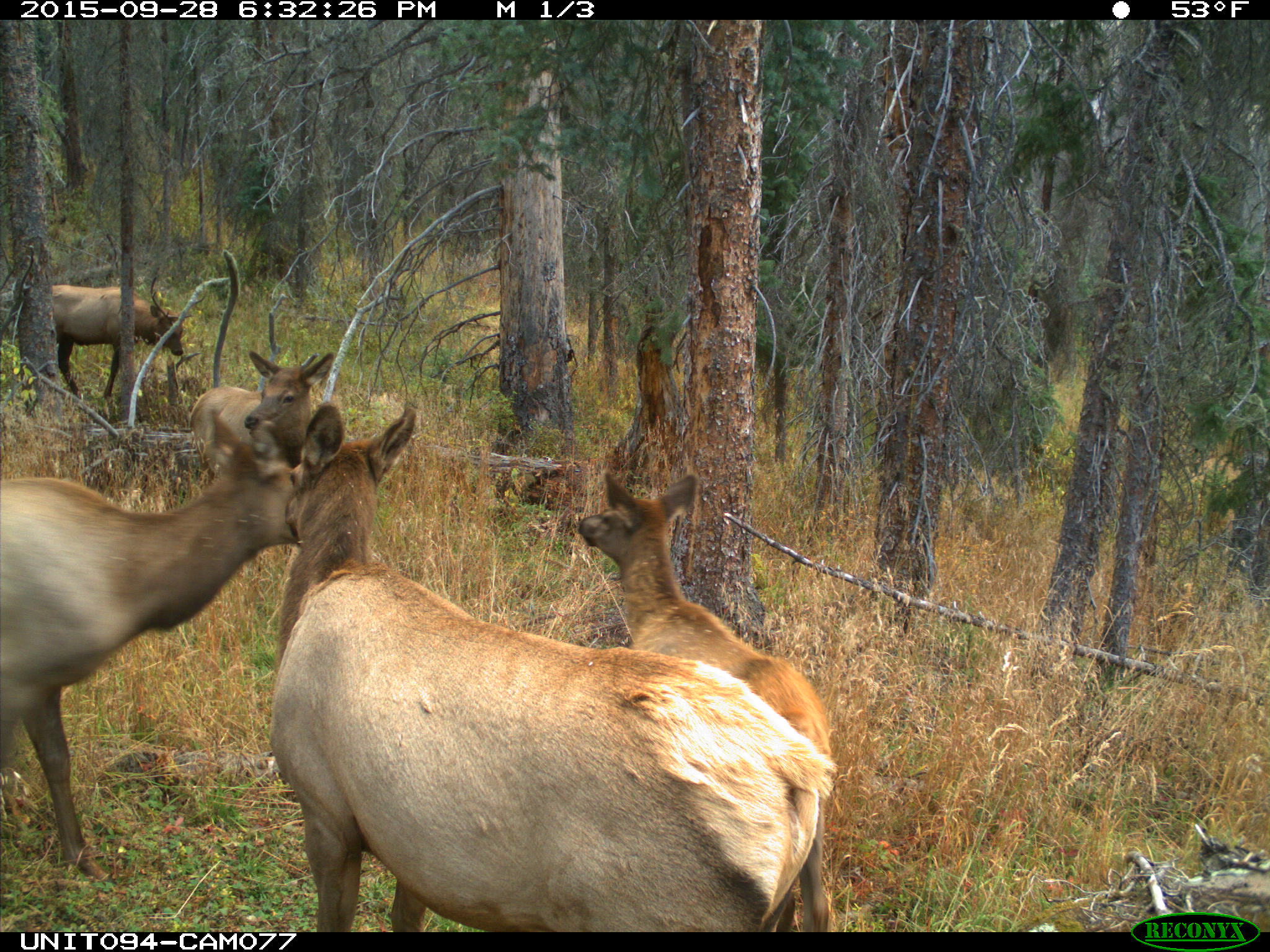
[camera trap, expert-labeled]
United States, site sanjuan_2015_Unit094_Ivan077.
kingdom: Animalia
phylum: Chordata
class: Mammalia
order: Artiodactyla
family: Cervidae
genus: Cervus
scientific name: Cervus elaphus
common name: red deer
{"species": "Cervus elaphus (red deer)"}